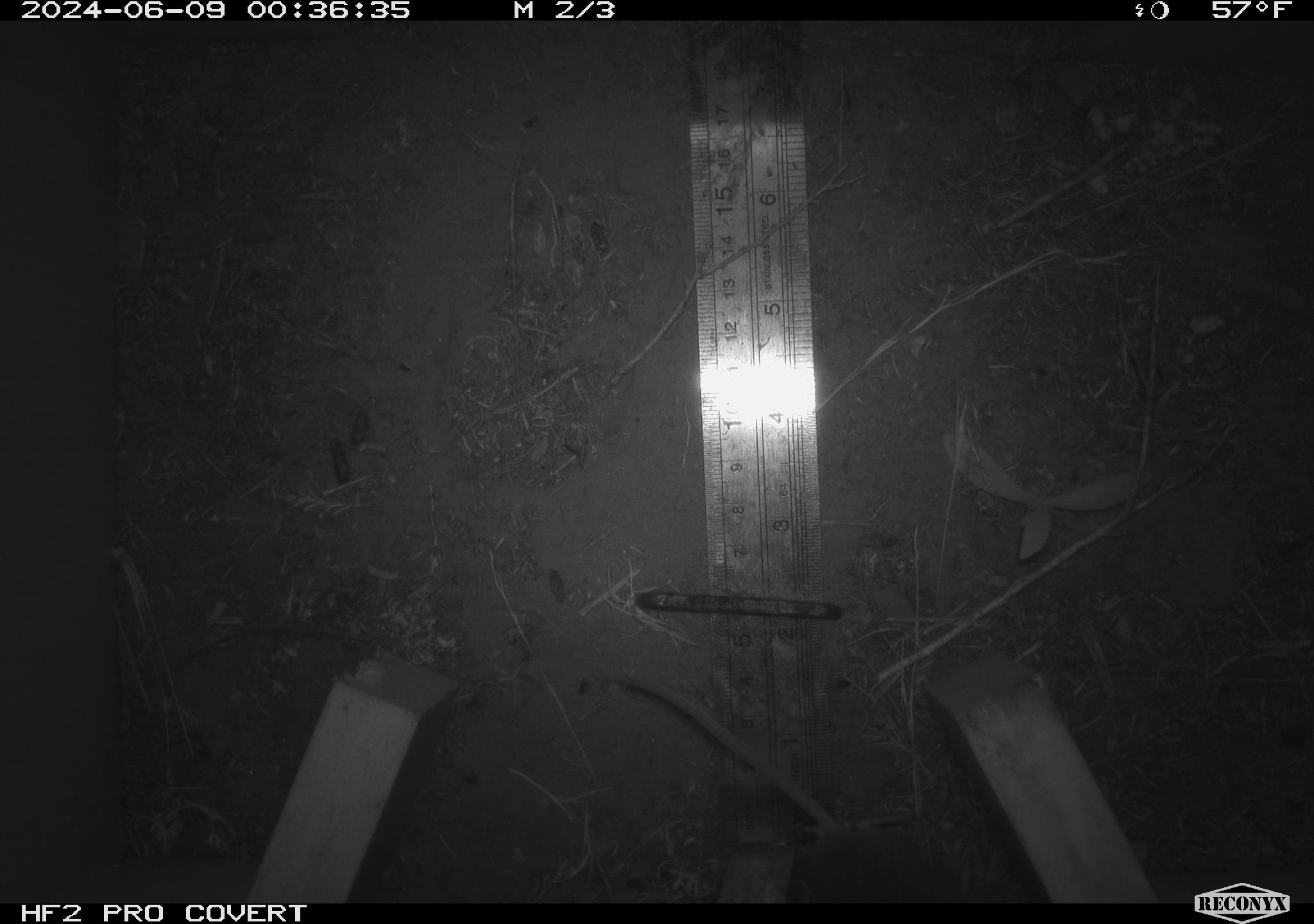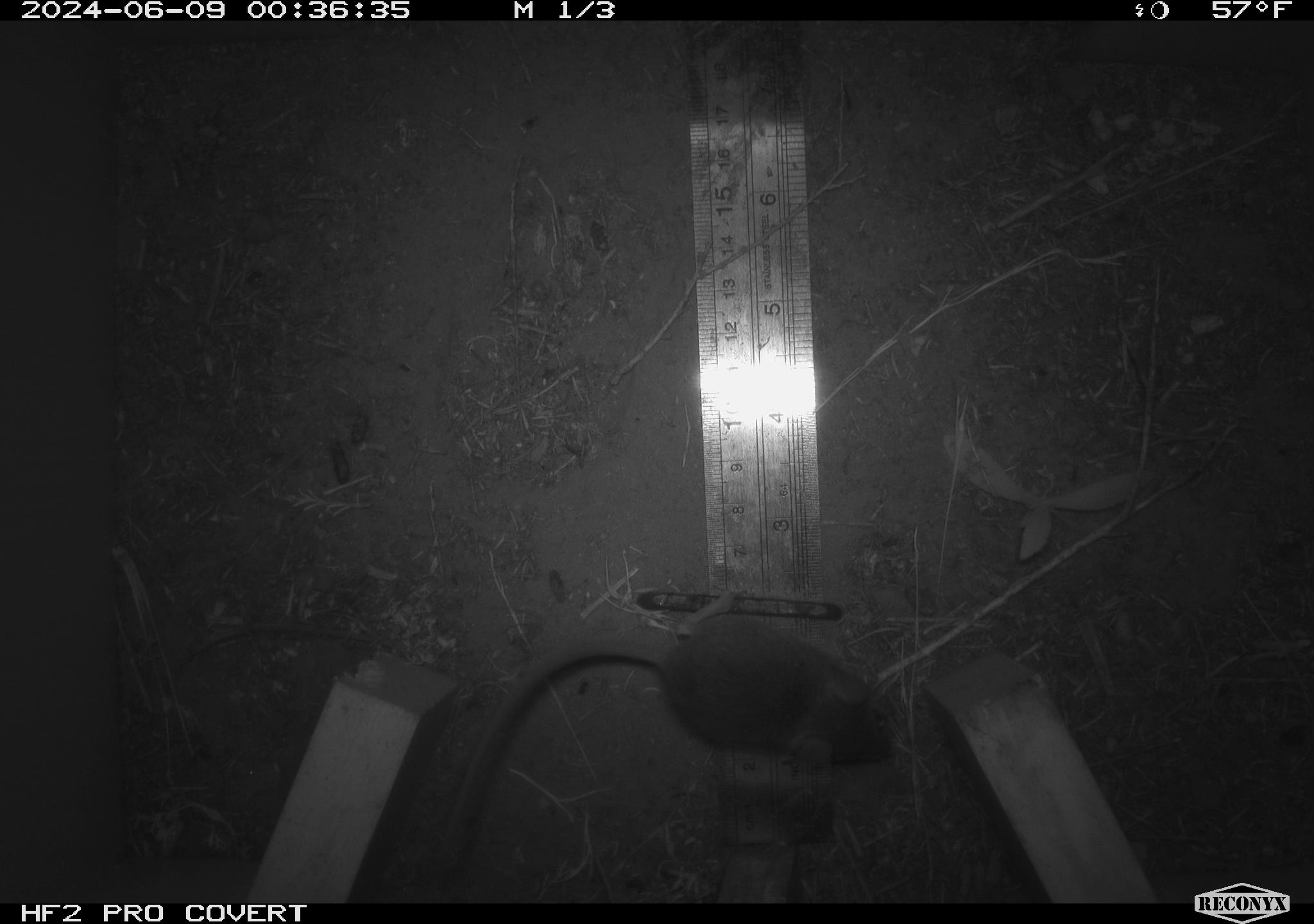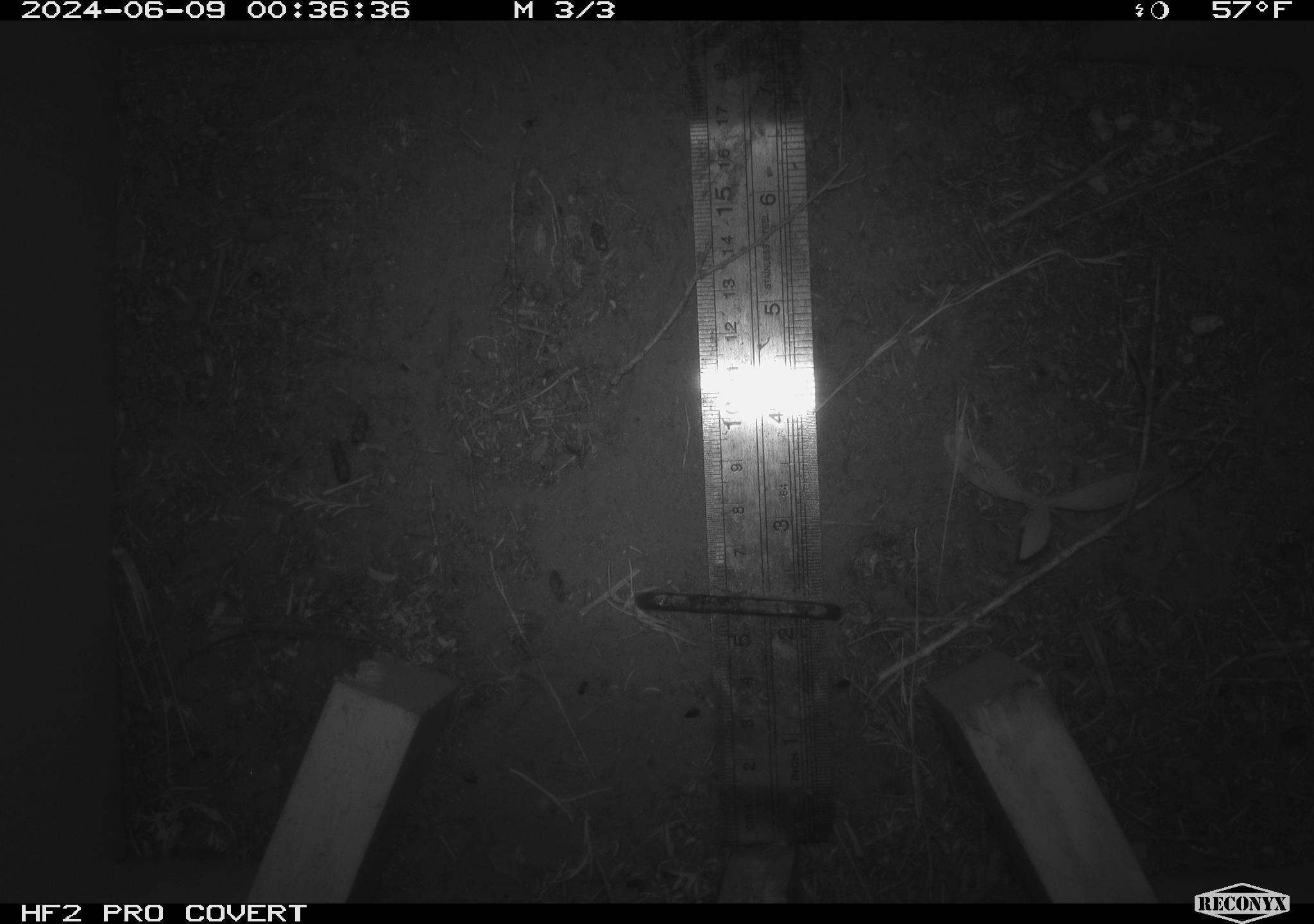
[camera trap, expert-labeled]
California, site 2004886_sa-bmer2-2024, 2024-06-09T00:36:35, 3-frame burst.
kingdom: Animalia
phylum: Chordata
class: Mammalia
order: Rodentia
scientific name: Rodentia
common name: mouse species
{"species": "mouse species (Rodentia)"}